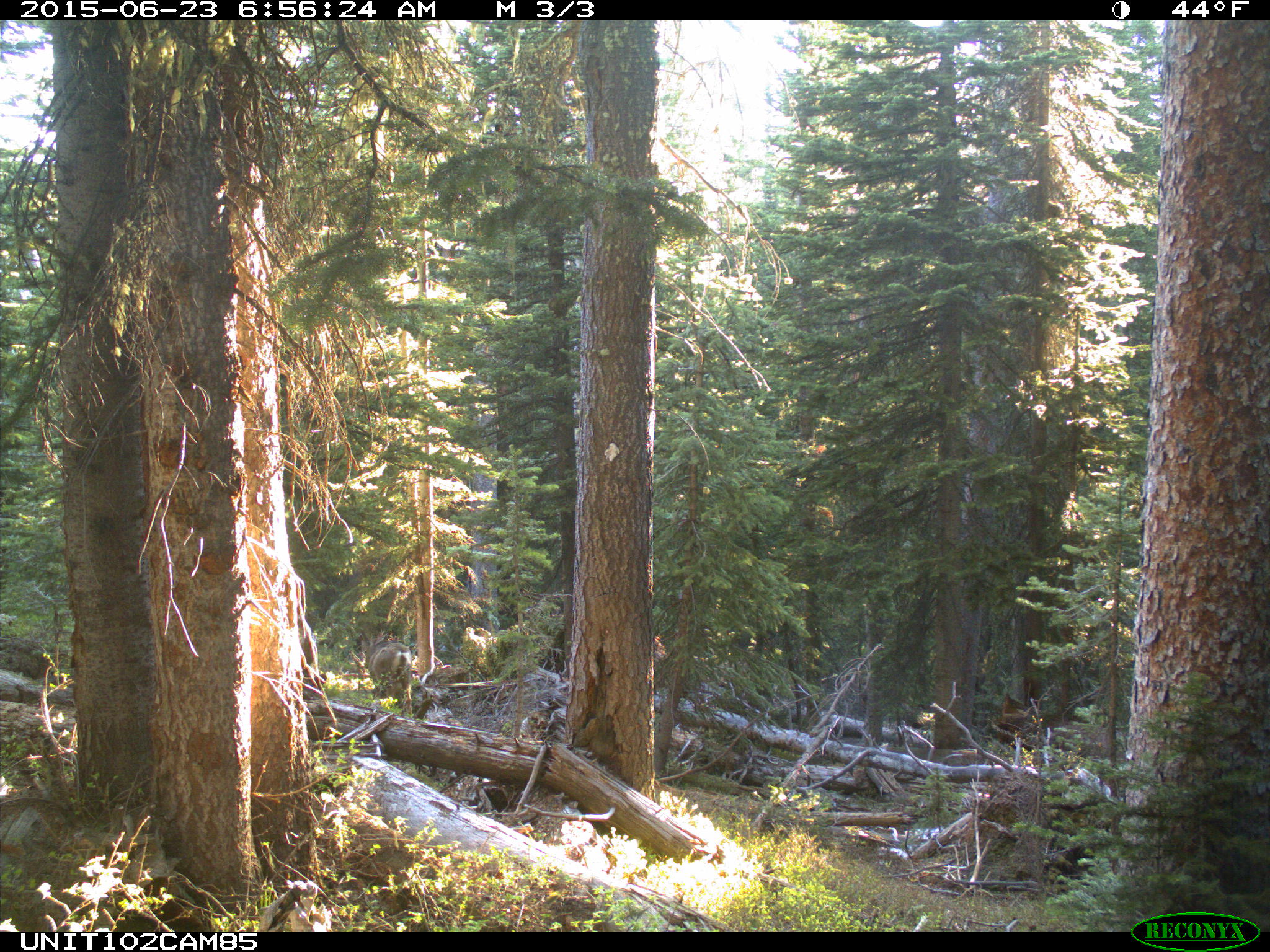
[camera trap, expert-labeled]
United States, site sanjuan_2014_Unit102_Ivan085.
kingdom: Animalia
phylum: Chordata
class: Mammalia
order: Artiodactyla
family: Cervidae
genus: Odocoileus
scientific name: Odocoileus hemionus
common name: mule deer